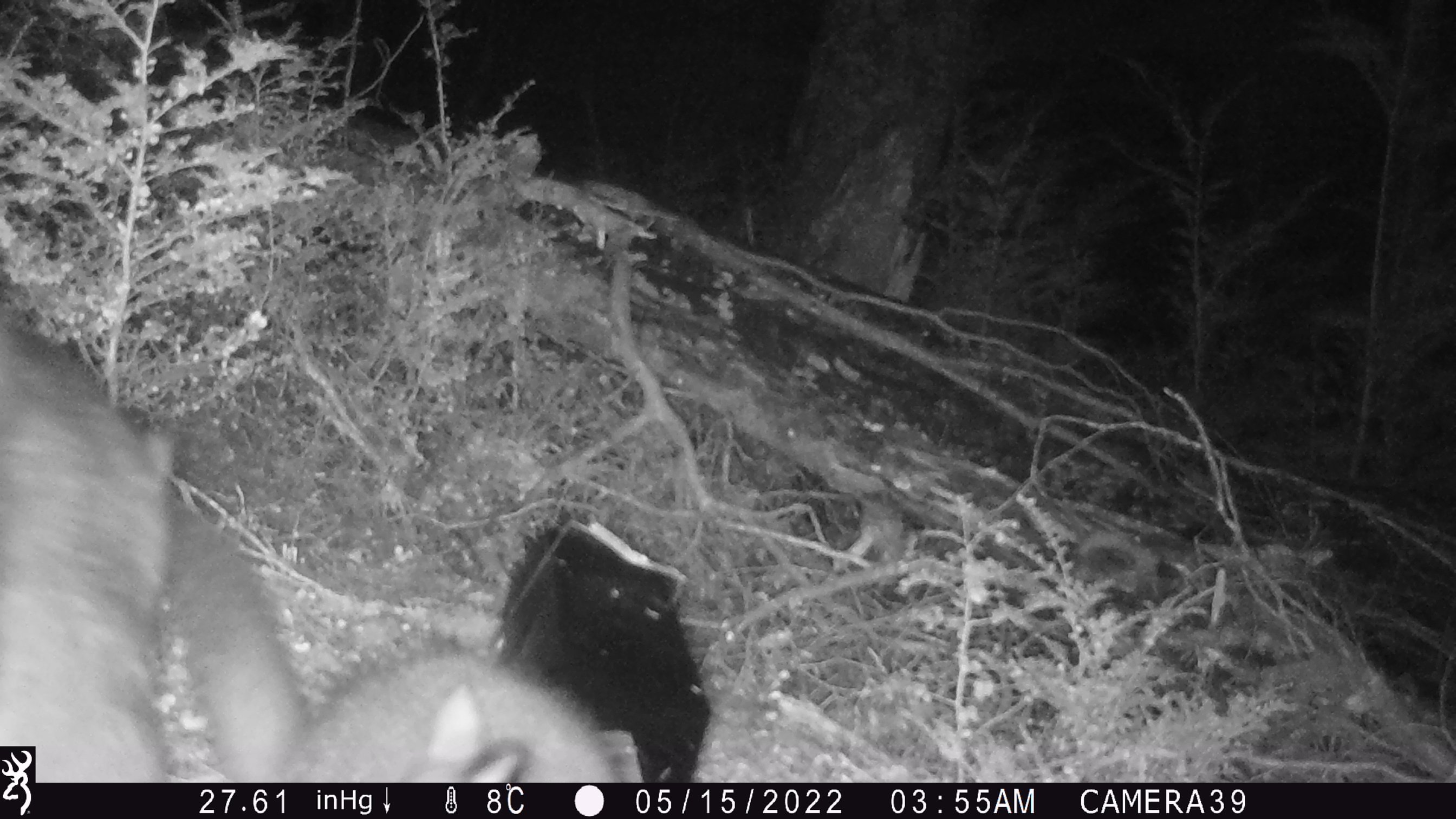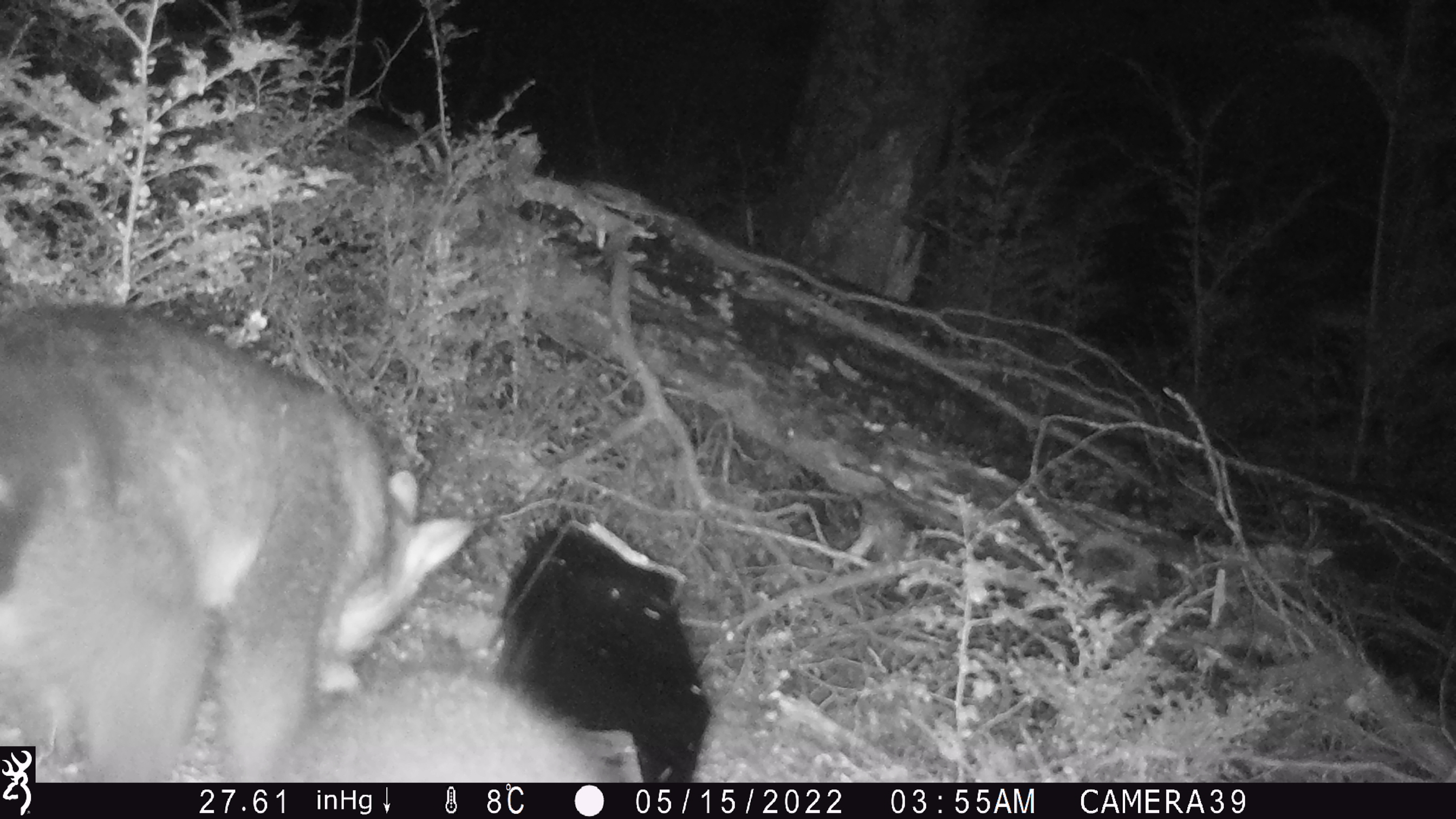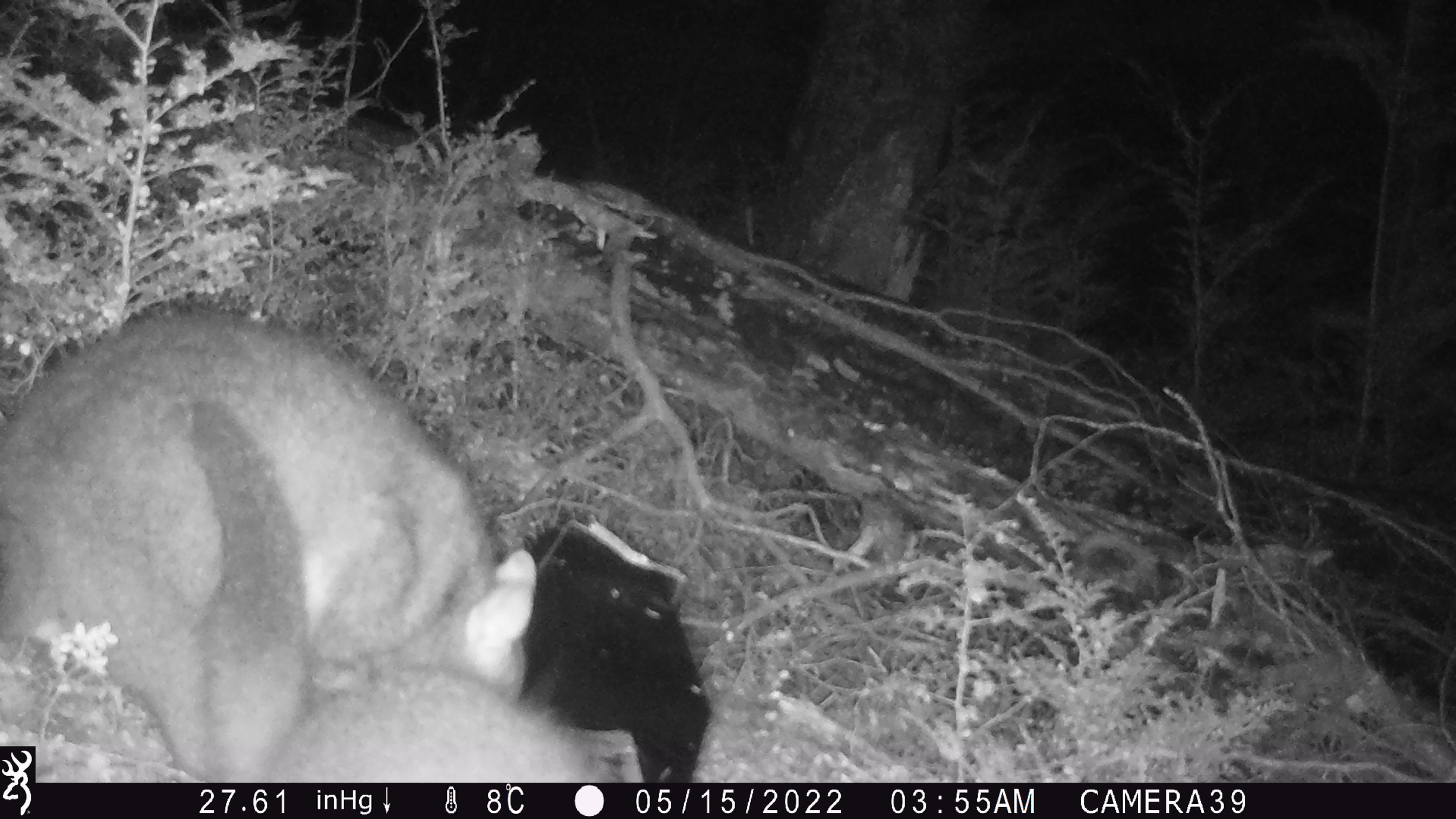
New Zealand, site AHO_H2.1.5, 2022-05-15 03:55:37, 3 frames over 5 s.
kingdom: Animalia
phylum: Chordata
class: Mammalia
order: Diprotodontia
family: Phalangeridae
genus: Trichosurus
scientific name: Trichosurus vulpecula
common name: common brushtail possum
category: possum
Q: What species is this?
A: Possum (common brushtail possum) (Trichosurus vulpecula).